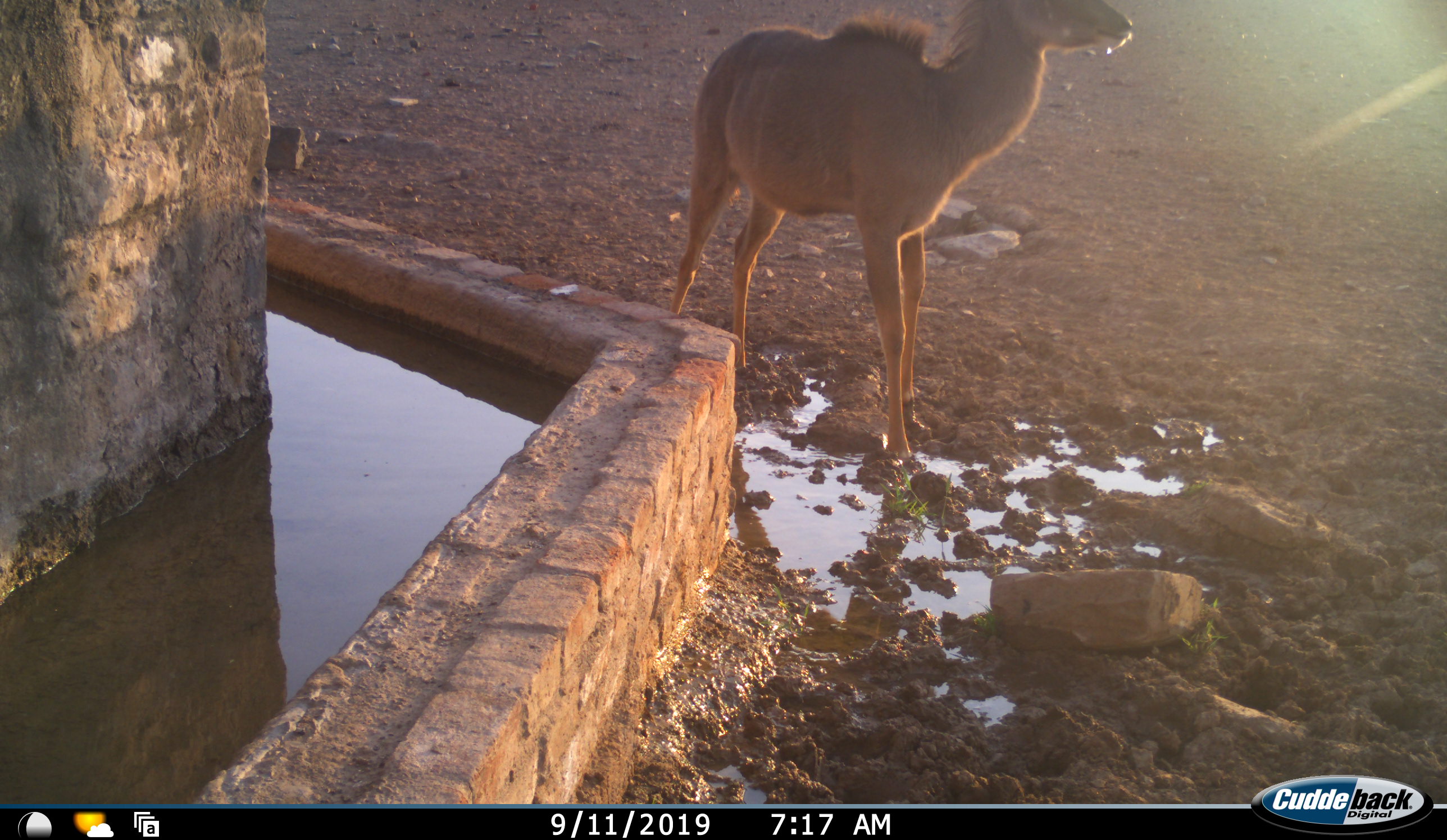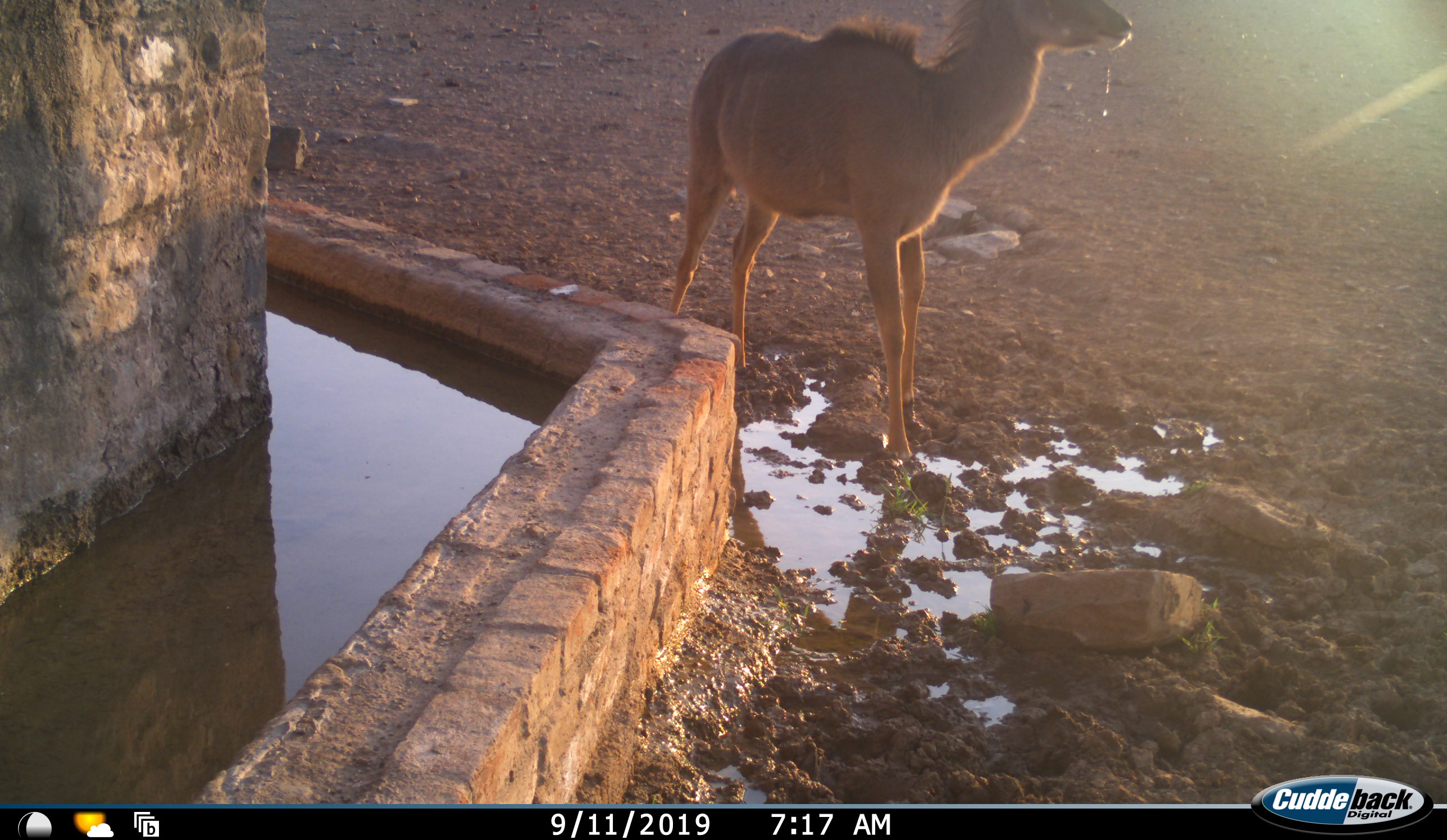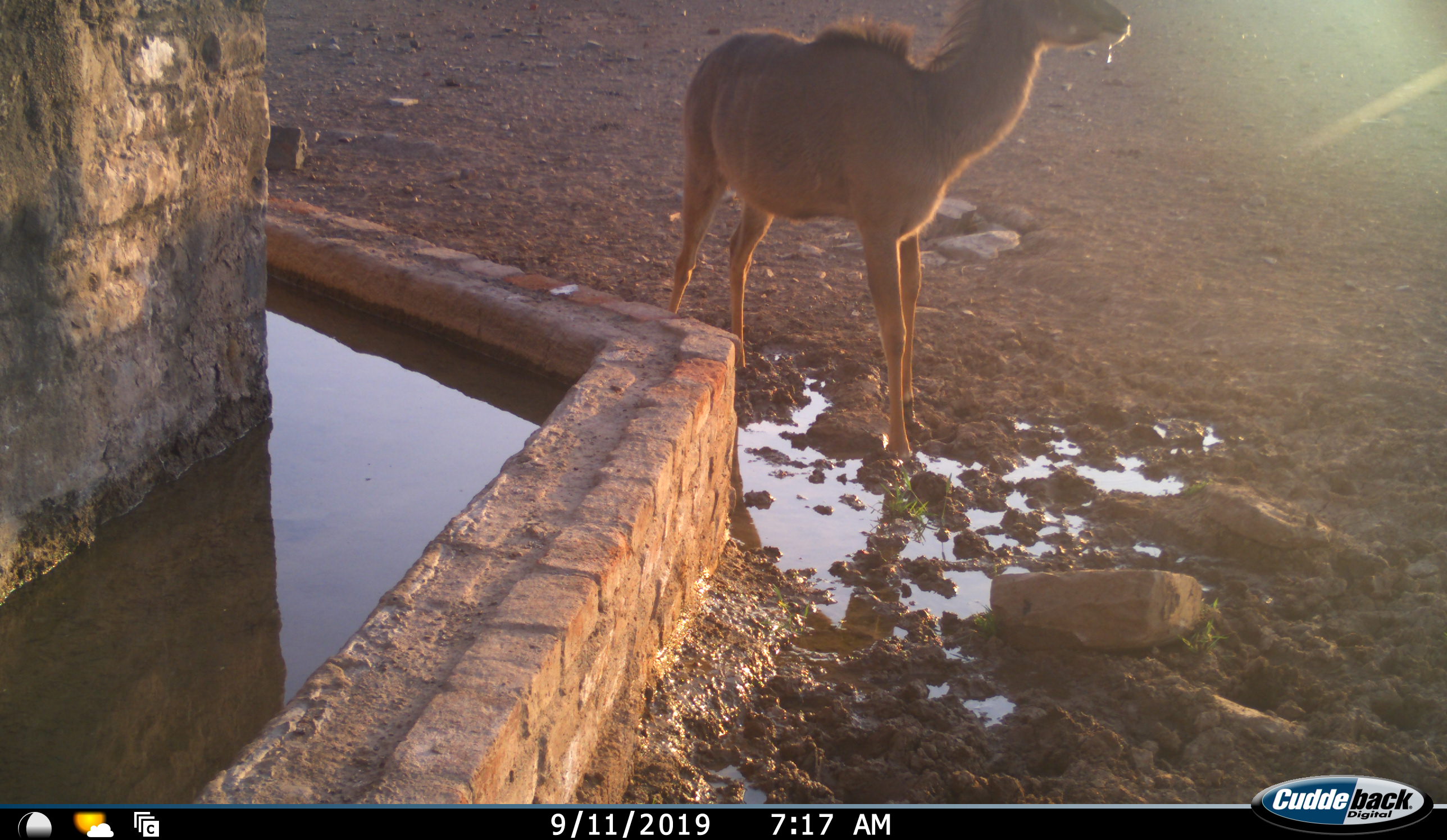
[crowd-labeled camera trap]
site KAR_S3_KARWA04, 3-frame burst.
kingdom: Animalia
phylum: Chordata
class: Mammalia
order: Artiodactyla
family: Bovidae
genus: Tragelaphus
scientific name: Tragelaphus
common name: kudu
Kudu (Tragelaphus), count 1. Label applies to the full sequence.